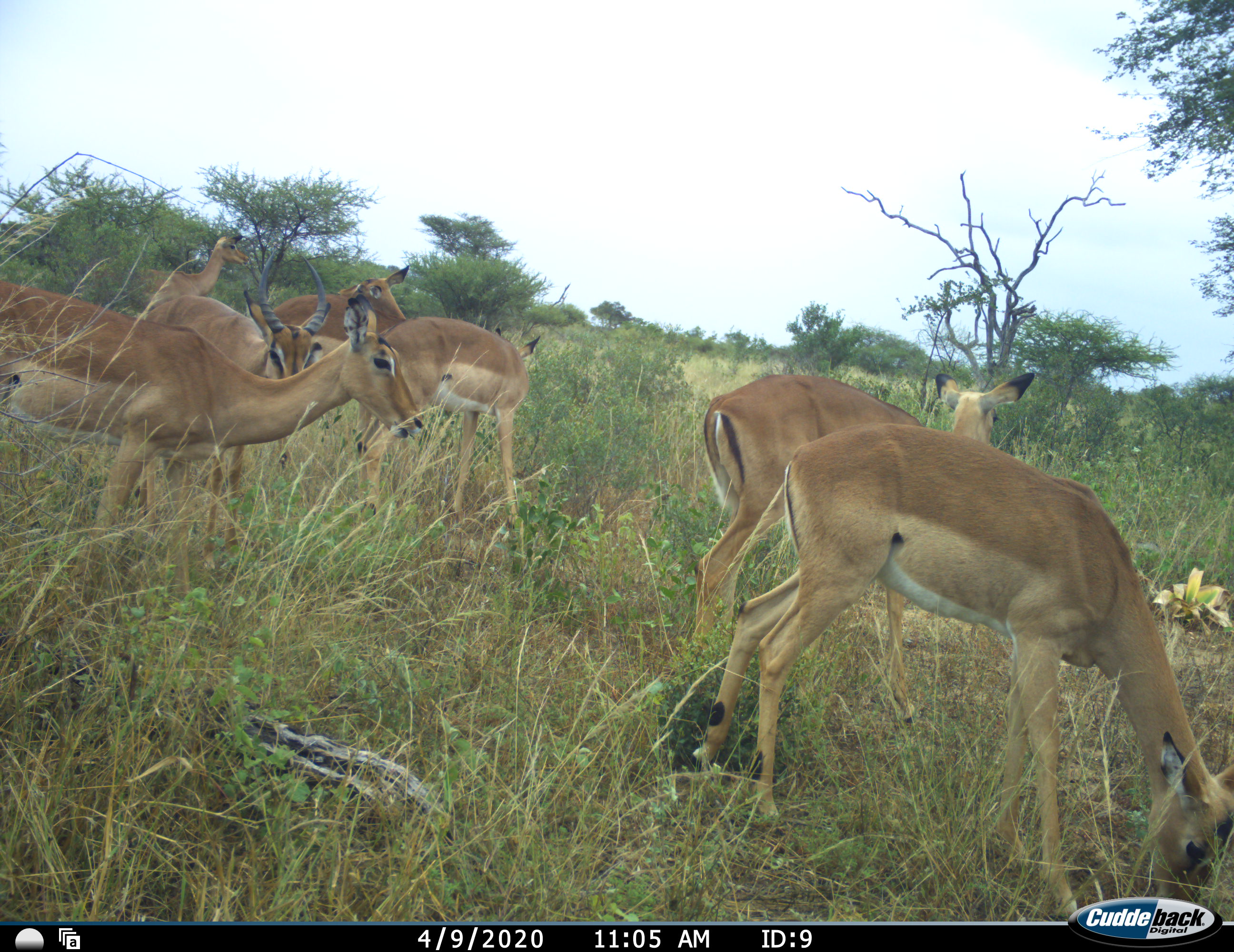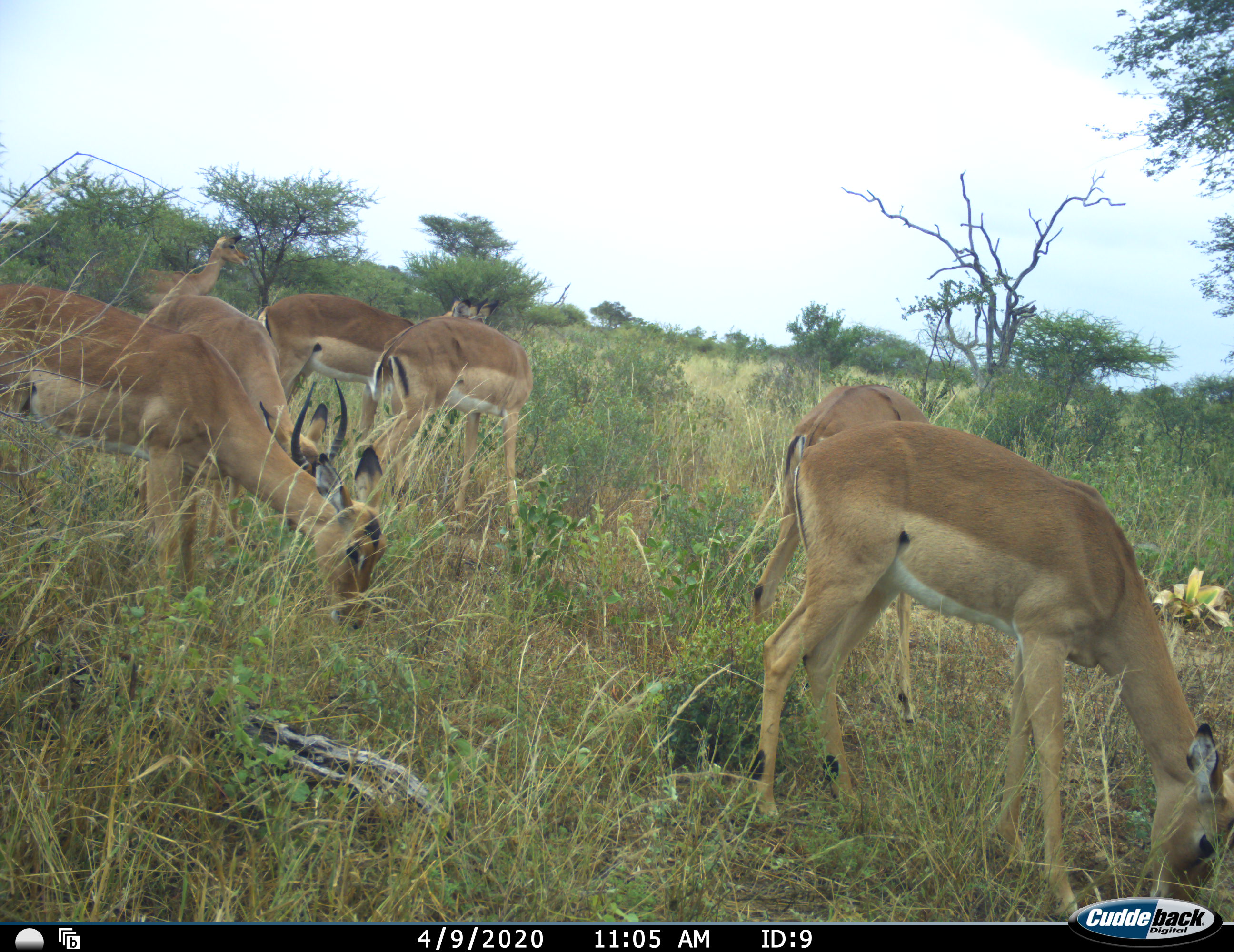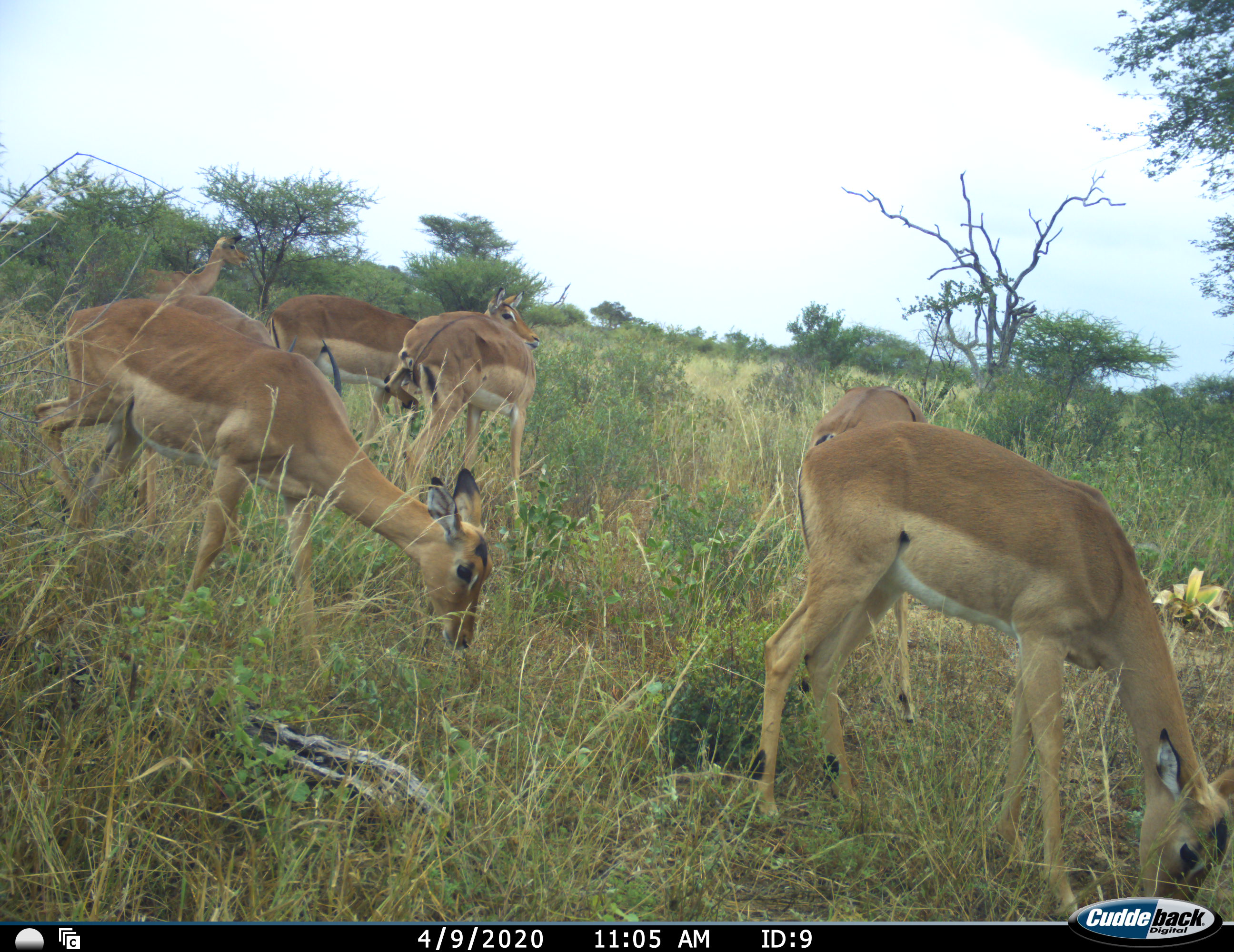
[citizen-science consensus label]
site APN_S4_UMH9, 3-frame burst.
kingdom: Animalia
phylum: Chordata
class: Mammalia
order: Artiodactyla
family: Bovidae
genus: Aepyceros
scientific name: Aepyceros melampus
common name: impala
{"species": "impala (Aepyceros melampus)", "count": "7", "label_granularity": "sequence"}